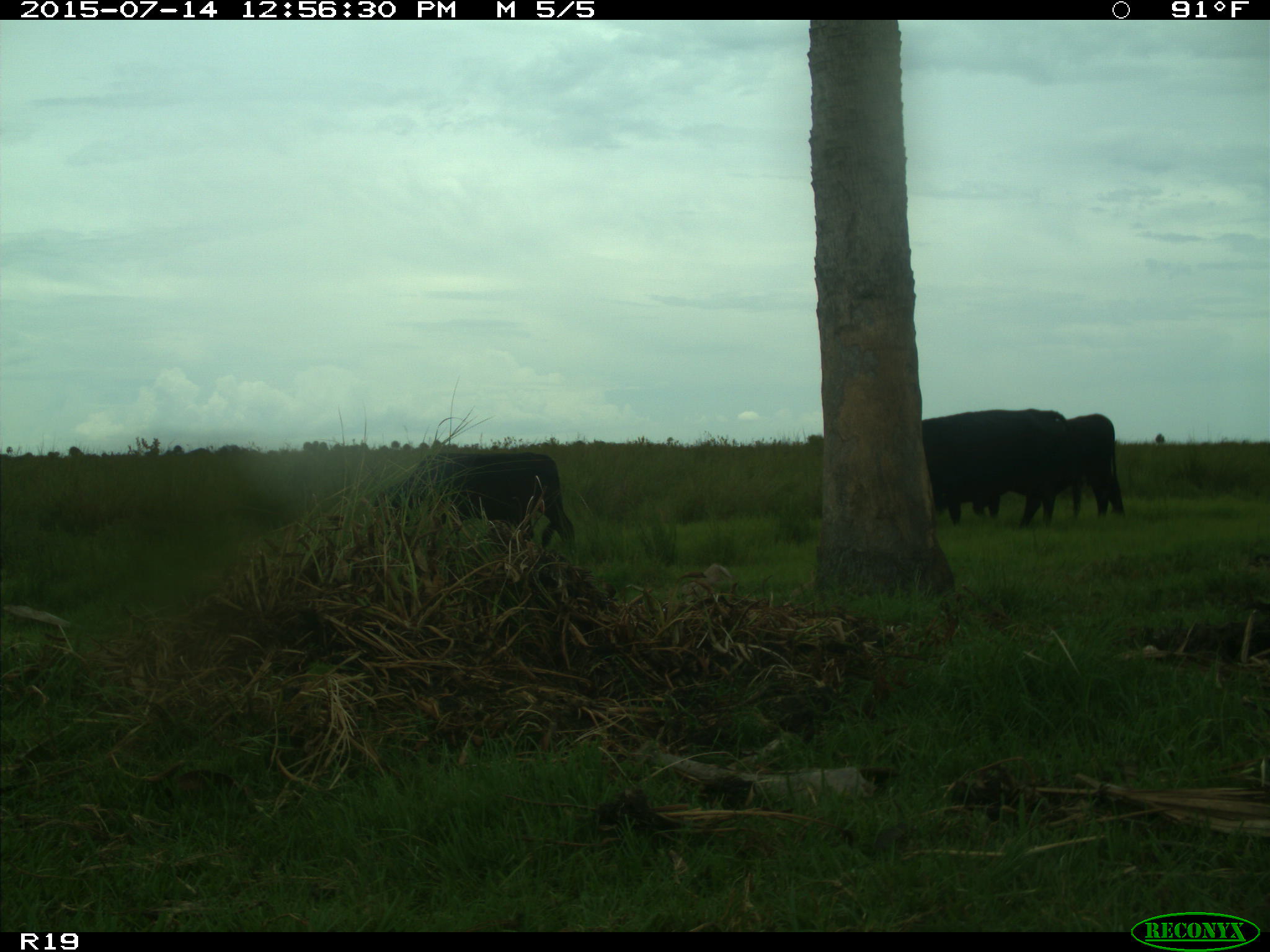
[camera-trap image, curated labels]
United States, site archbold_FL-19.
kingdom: Animalia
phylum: Chordata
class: Mammalia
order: Artiodactyla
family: Bovidae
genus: Bos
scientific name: Bos taurus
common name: domestic cow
Bos taurus (domestic cow).